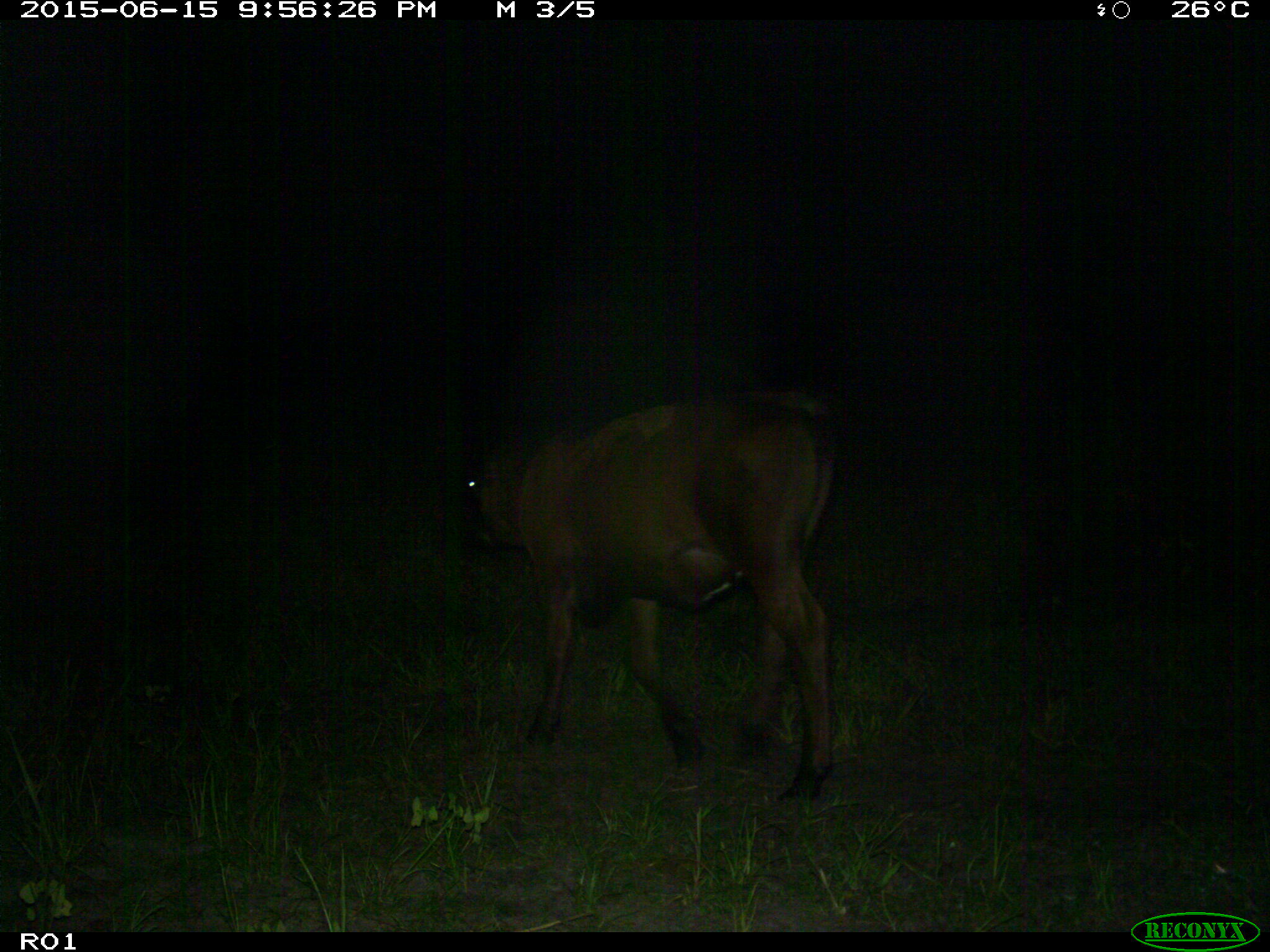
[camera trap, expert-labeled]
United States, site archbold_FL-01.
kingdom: Animalia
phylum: Chordata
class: Mammalia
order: Artiodactyla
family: Bovidae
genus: Bos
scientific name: Bos taurus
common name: domestic cow